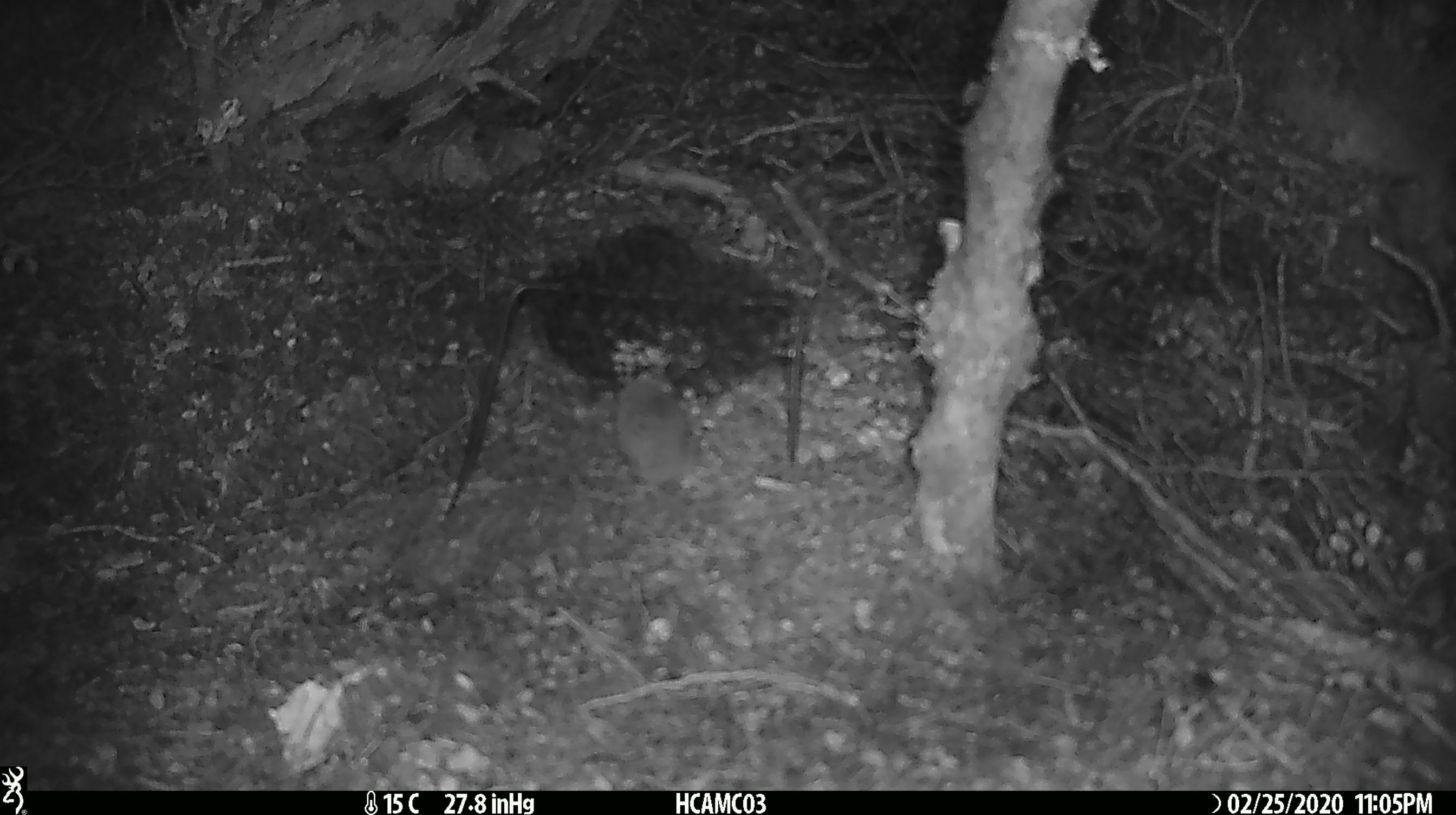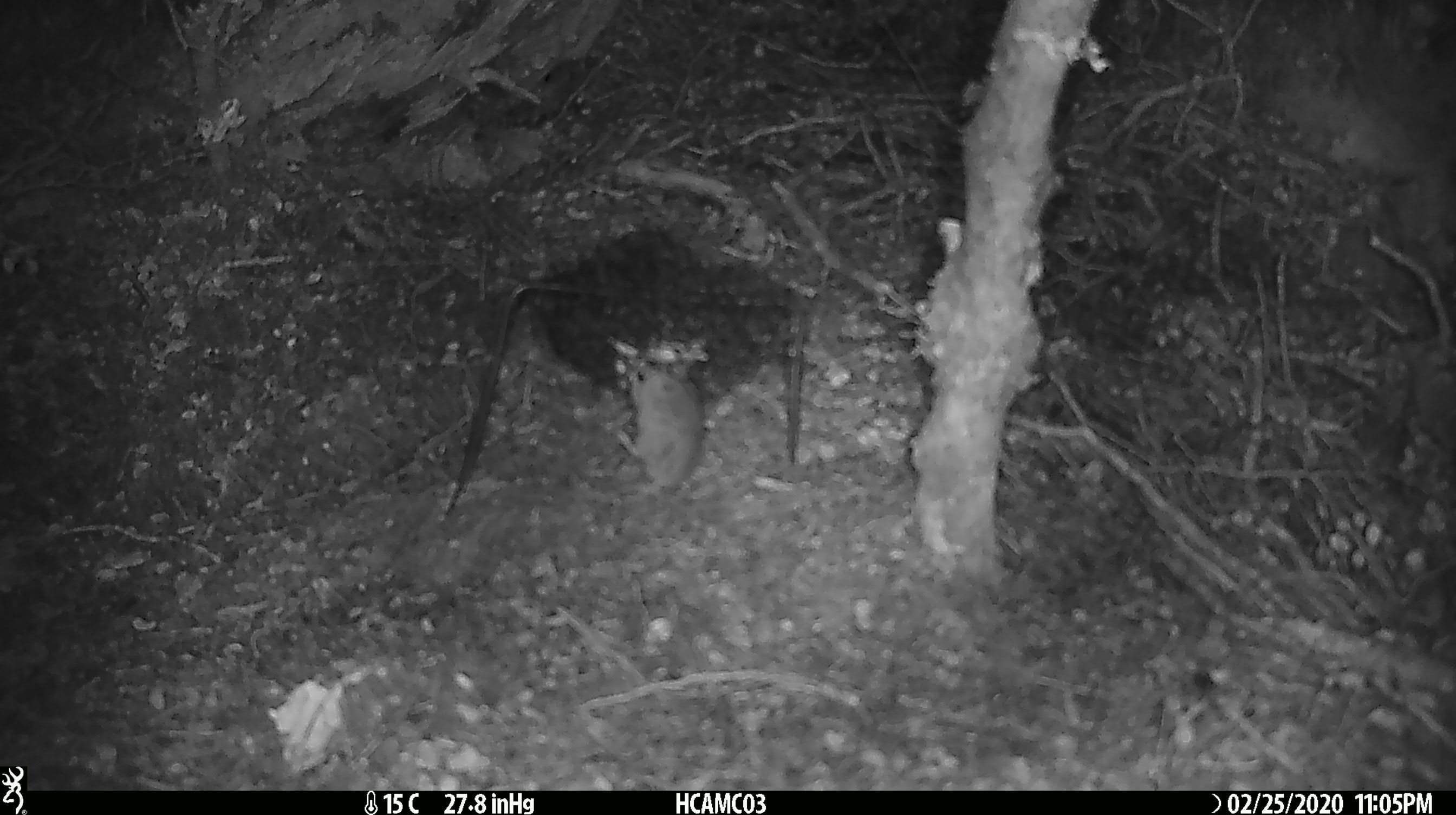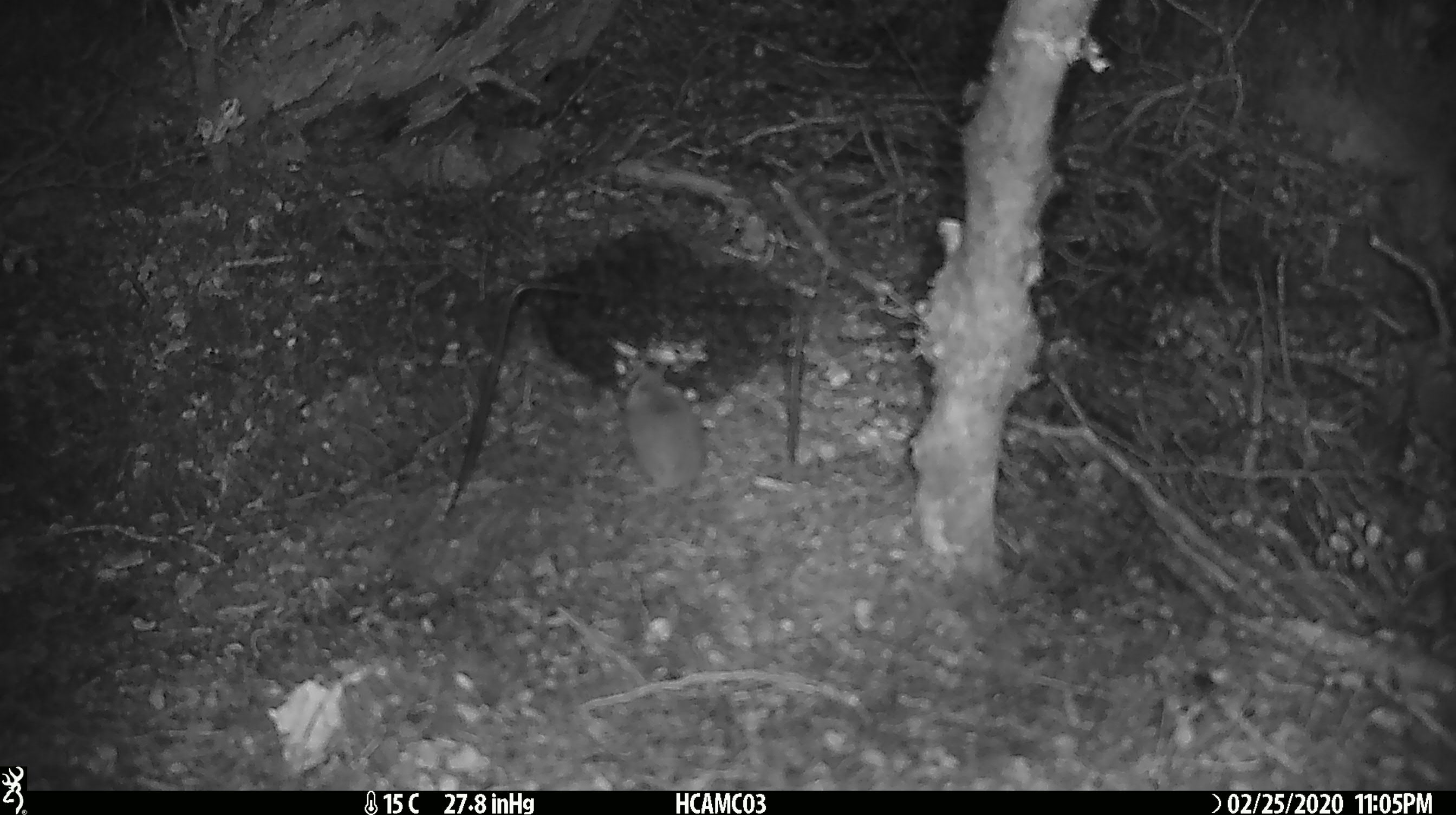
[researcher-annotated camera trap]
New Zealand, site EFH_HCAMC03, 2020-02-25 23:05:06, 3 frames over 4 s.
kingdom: Animalia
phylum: Chordata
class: Mammalia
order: Rodentia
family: Muridae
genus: Mus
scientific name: Mus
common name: mouse